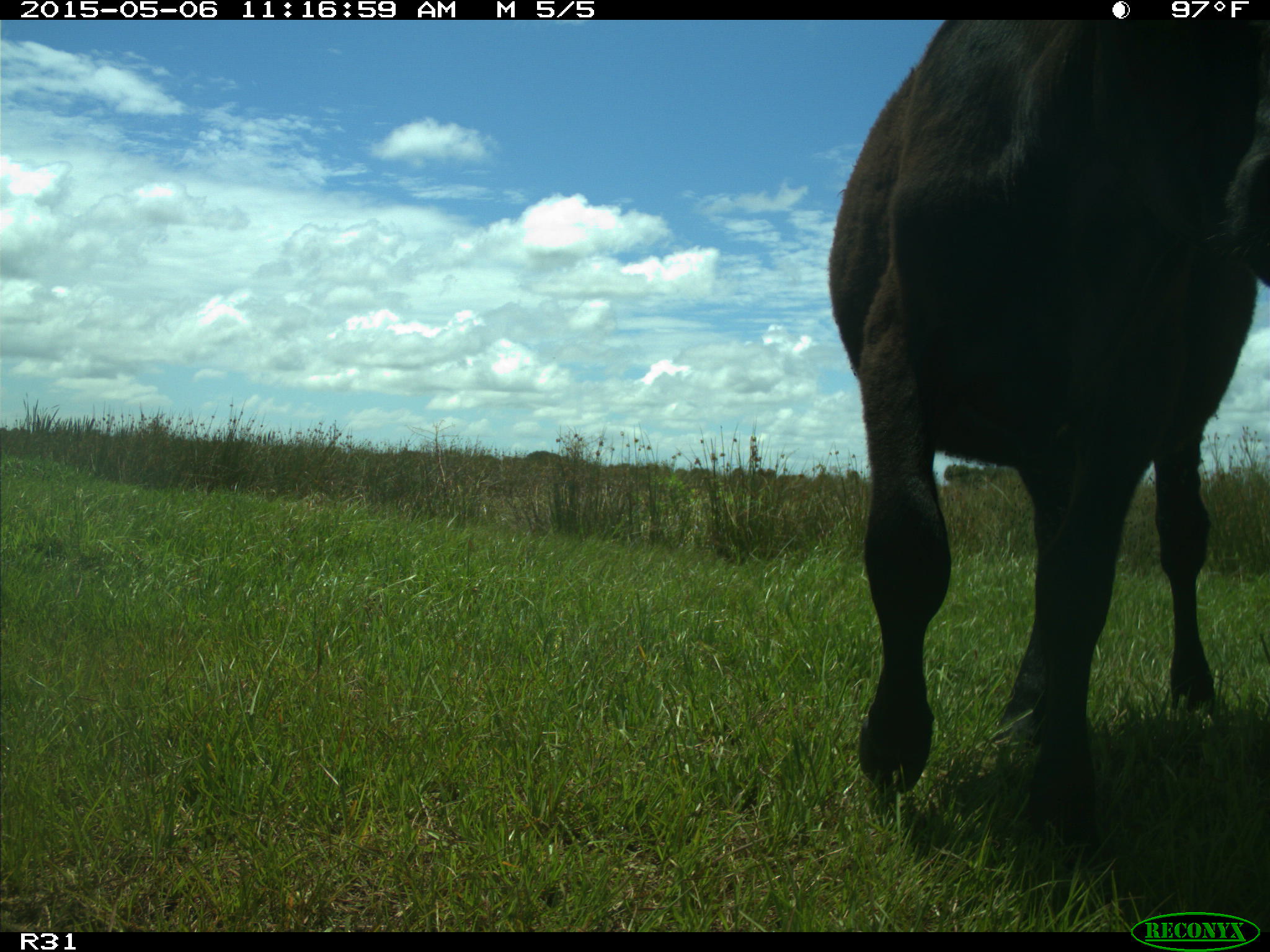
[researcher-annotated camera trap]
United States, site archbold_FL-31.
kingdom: Animalia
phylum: Chordata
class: Mammalia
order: Artiodactyla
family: Bovidae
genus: Bos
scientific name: Bos taurus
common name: domestic cow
Bos taurus (domestic cow).